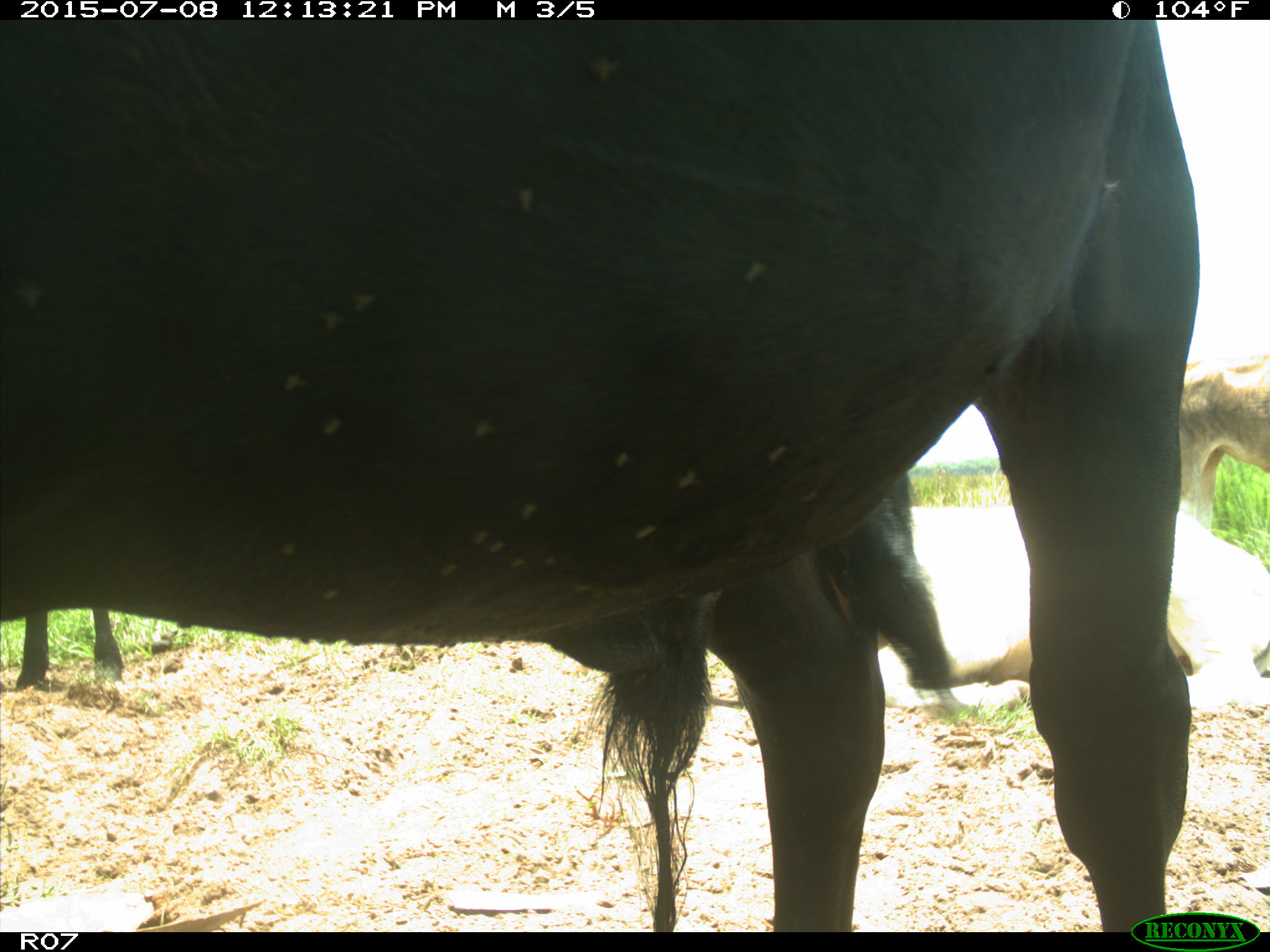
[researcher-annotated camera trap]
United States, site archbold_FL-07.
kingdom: Animalia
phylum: Chordata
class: Mammalia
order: Artiodactyla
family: Bovidae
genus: Bos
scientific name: Bos taurus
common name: domestic cow